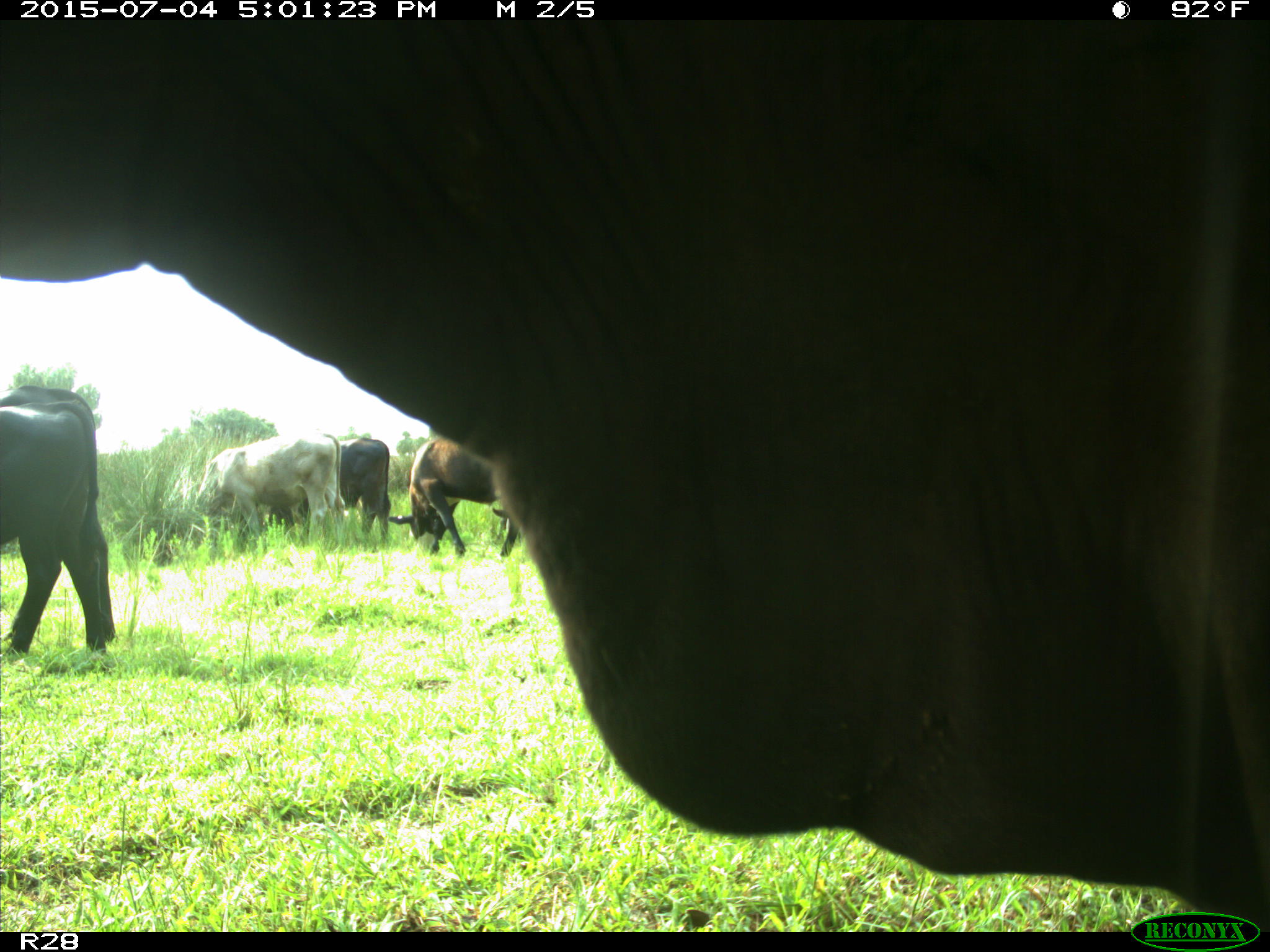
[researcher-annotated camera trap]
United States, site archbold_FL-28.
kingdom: Animalia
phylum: Chordata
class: Mammalia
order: Artiodactyla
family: Bovidae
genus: Bos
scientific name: Bos taurus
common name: domestic cow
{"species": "Bos taurus (domestic cow)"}